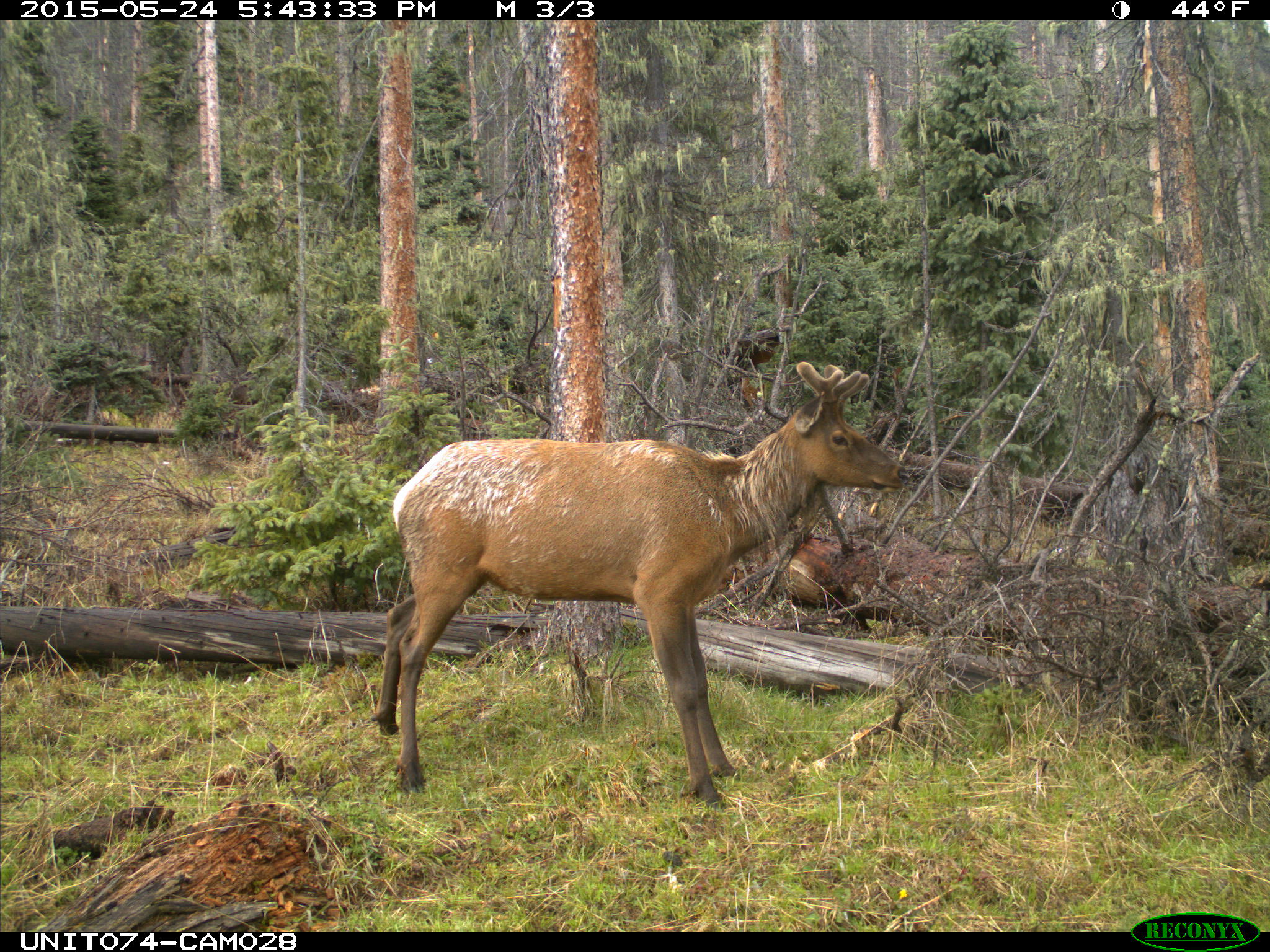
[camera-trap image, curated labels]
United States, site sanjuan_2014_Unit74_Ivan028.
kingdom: Animalia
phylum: Chordata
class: Mammalia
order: Artiodactyla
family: Cervidae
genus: Cervus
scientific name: Cervus elaphus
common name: red deer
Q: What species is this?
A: Cervus elaphus (red deer).